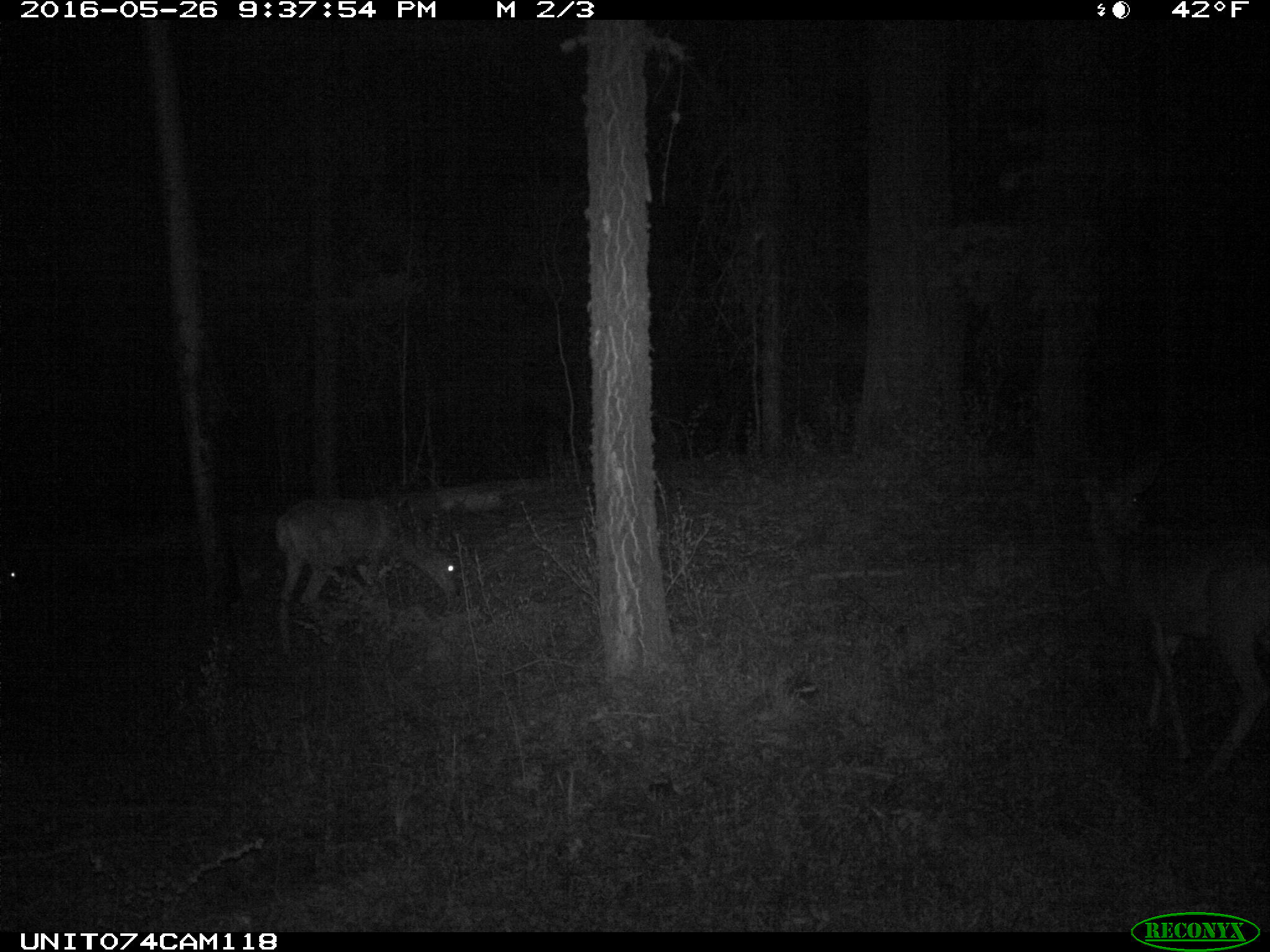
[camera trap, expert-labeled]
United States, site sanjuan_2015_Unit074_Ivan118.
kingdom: Animalia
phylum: Chordata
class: Mammalia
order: Artiodactyla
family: Cervidae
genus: Odocoileus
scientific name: Odocoileus hemionus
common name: mule deer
Odocoileus hemionus (mule deer).